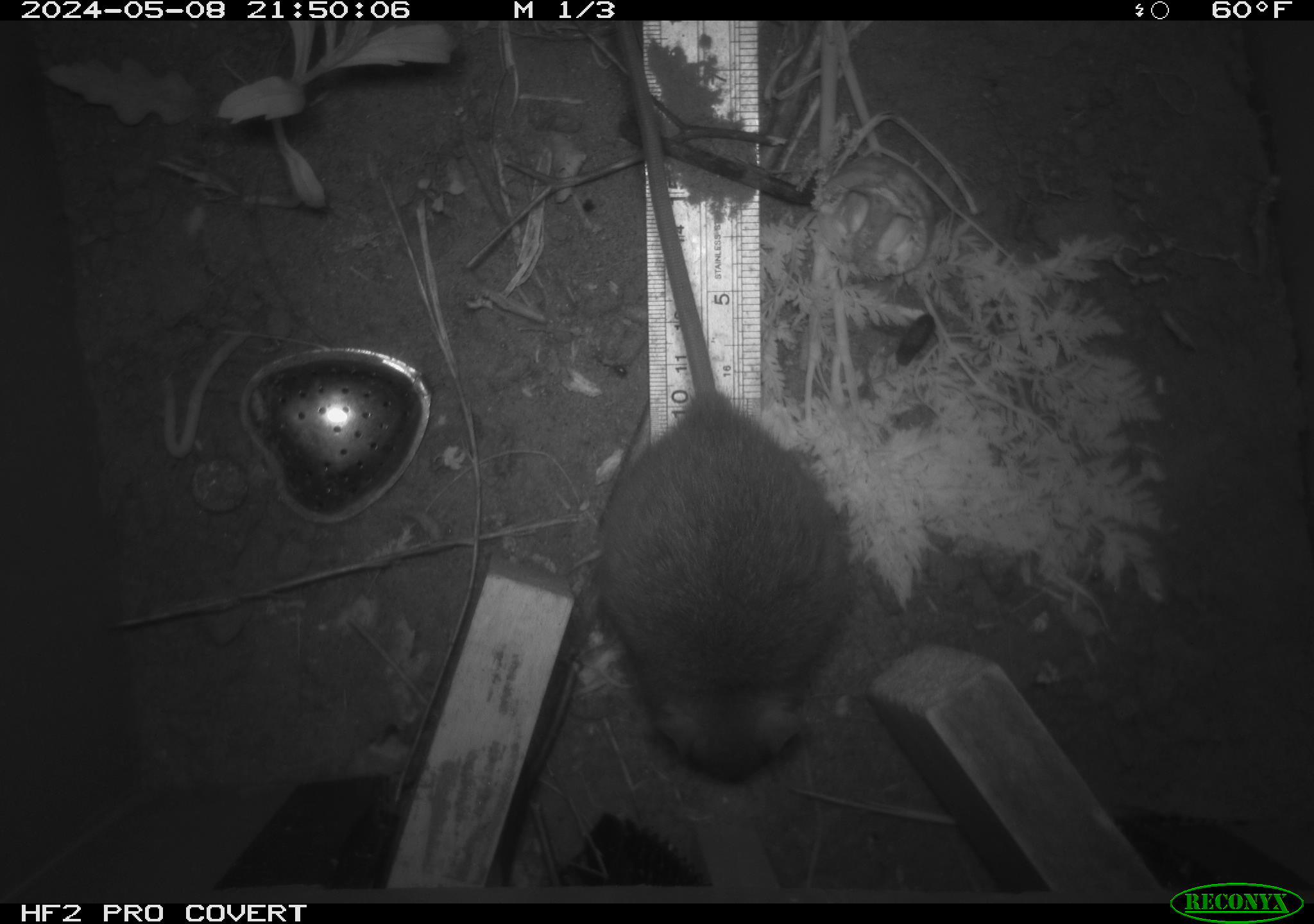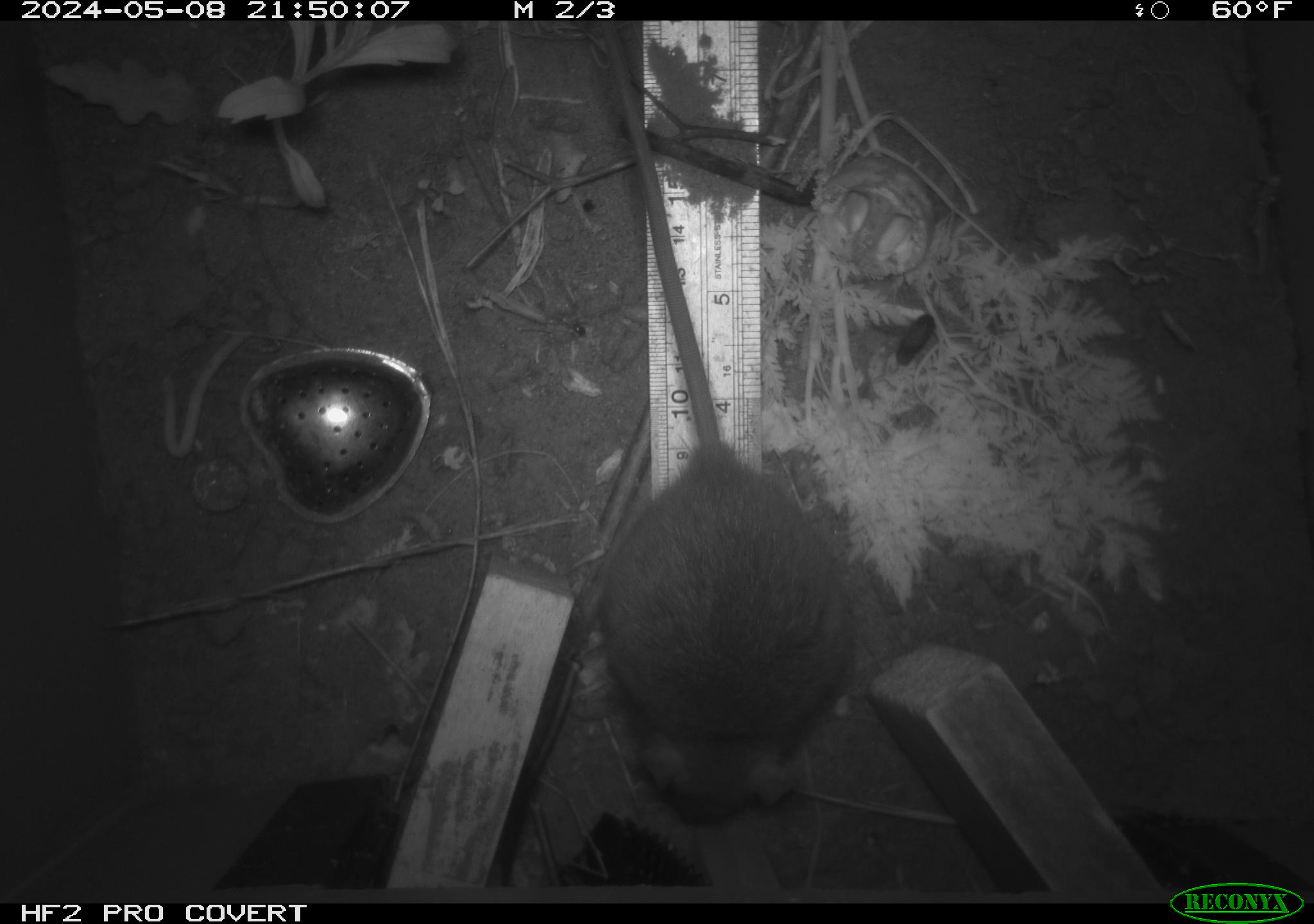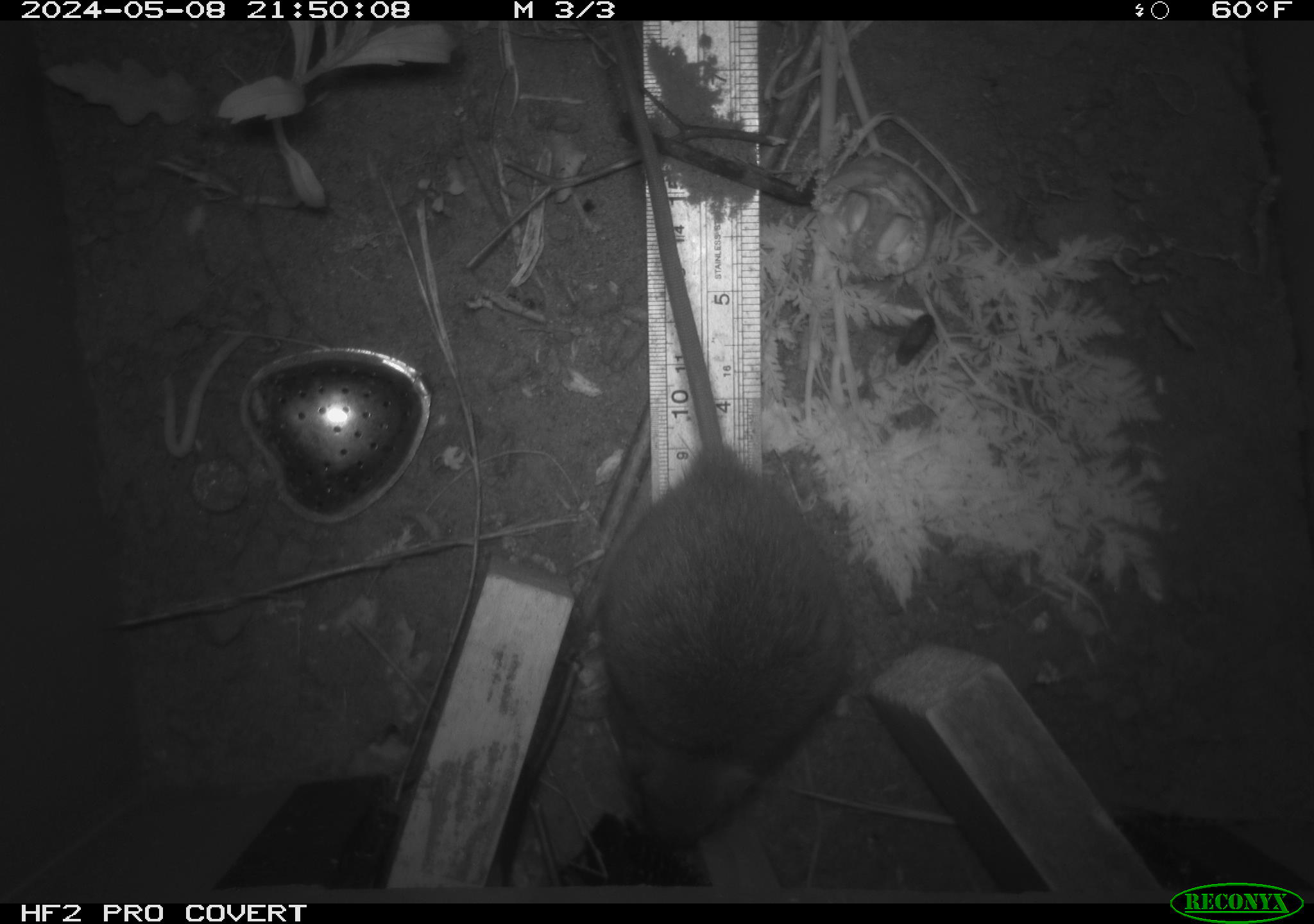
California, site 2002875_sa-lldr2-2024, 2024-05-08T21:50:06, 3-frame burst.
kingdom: Animalia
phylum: Chordata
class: Mammalia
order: Rodentia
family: Muridae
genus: Rattus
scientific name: Rattus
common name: rat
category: rattus species